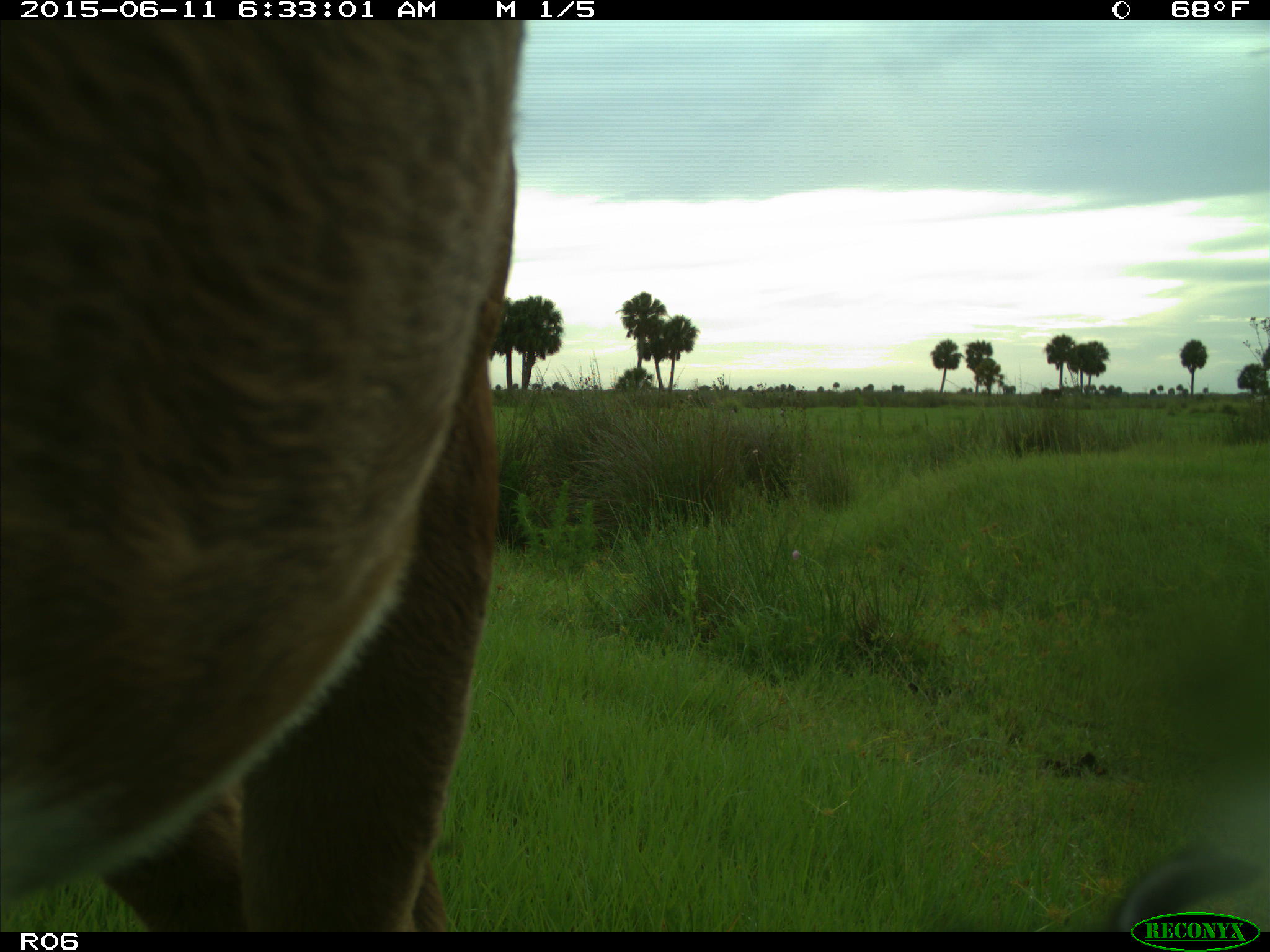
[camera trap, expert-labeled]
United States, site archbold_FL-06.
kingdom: Animalia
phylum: Chordata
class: Mammalia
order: Artiodactyla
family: Bovidae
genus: Bos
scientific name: Bos taurus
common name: domestic cow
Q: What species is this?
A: Bos taurus (domestic cow).